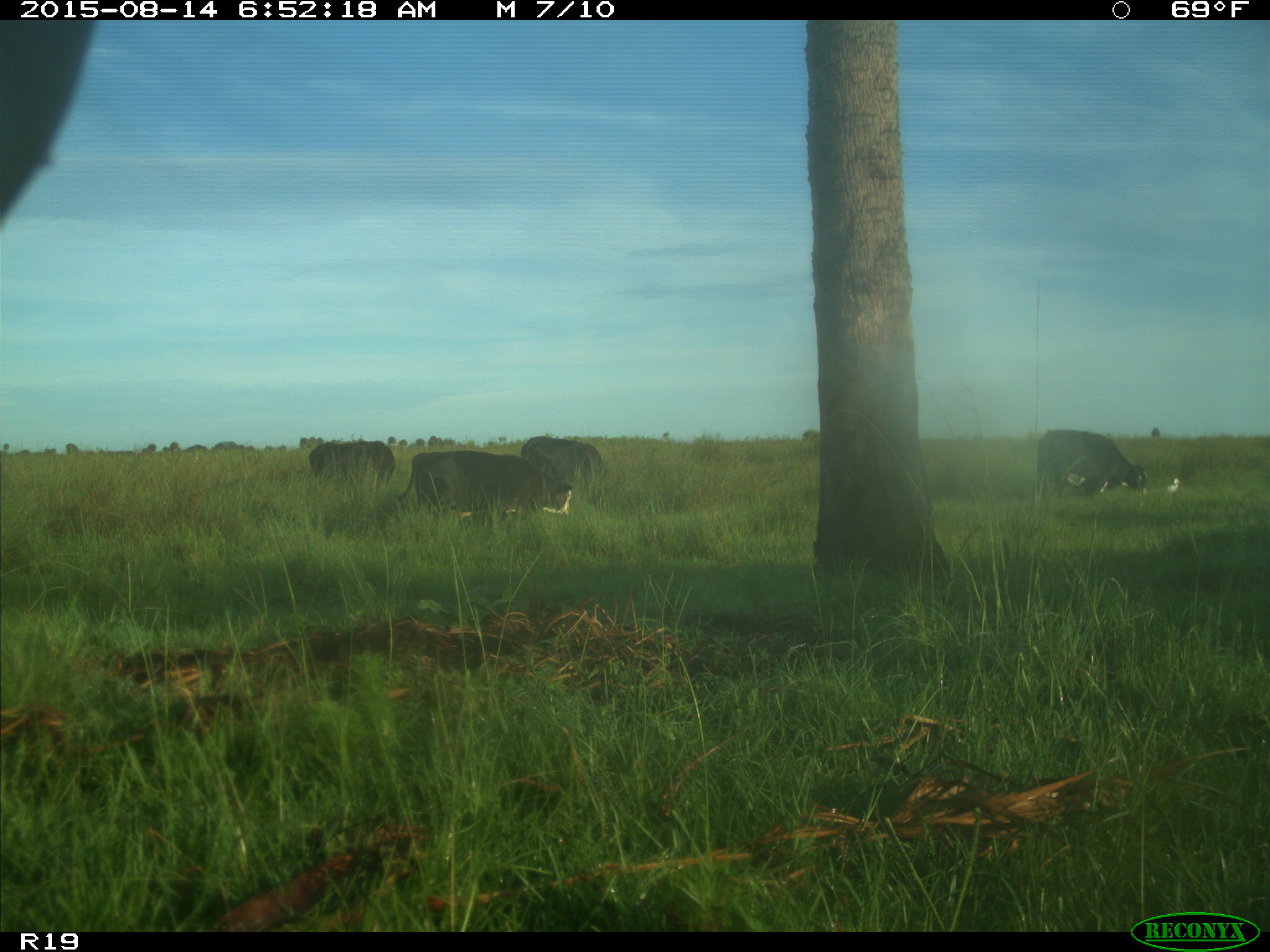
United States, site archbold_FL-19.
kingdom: Animalia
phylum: Chordata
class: Mammalia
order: Artiodactyla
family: Bovidae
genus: Bos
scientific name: Bos taurus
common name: domestic cow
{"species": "Bos taurus (domestic cow)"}